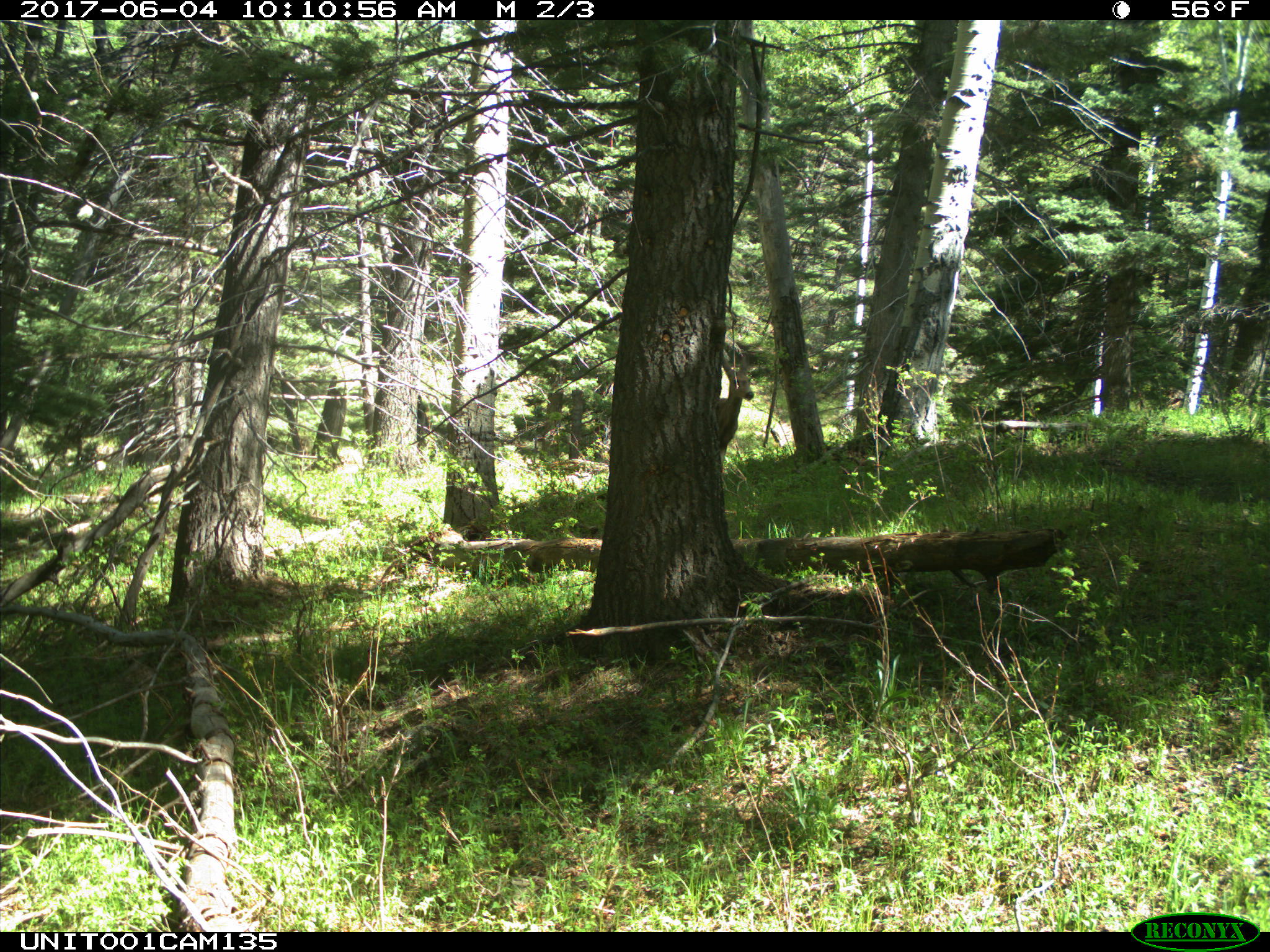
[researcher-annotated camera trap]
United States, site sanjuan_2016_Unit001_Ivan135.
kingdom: Animalia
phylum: Chordata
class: Mammalia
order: Artiodactyla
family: Cervidae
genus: Odocoileus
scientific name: Odocoileus hemionus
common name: mule deer